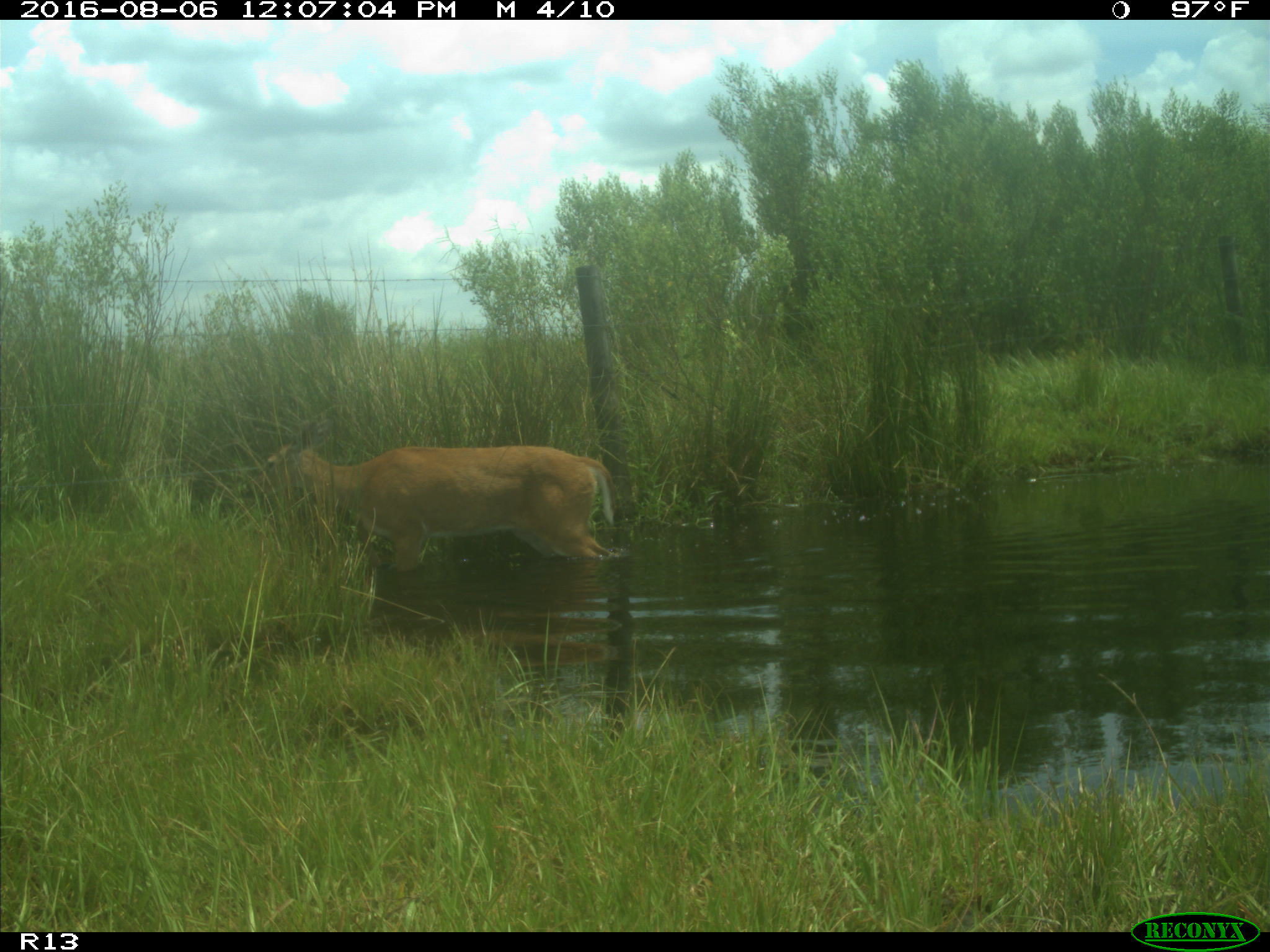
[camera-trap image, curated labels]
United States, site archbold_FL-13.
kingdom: Animalia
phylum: Chordata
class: Mammalia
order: Artiodactyla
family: Cervidae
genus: Odocoileus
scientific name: Odocoileus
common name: deer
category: unidentified deer